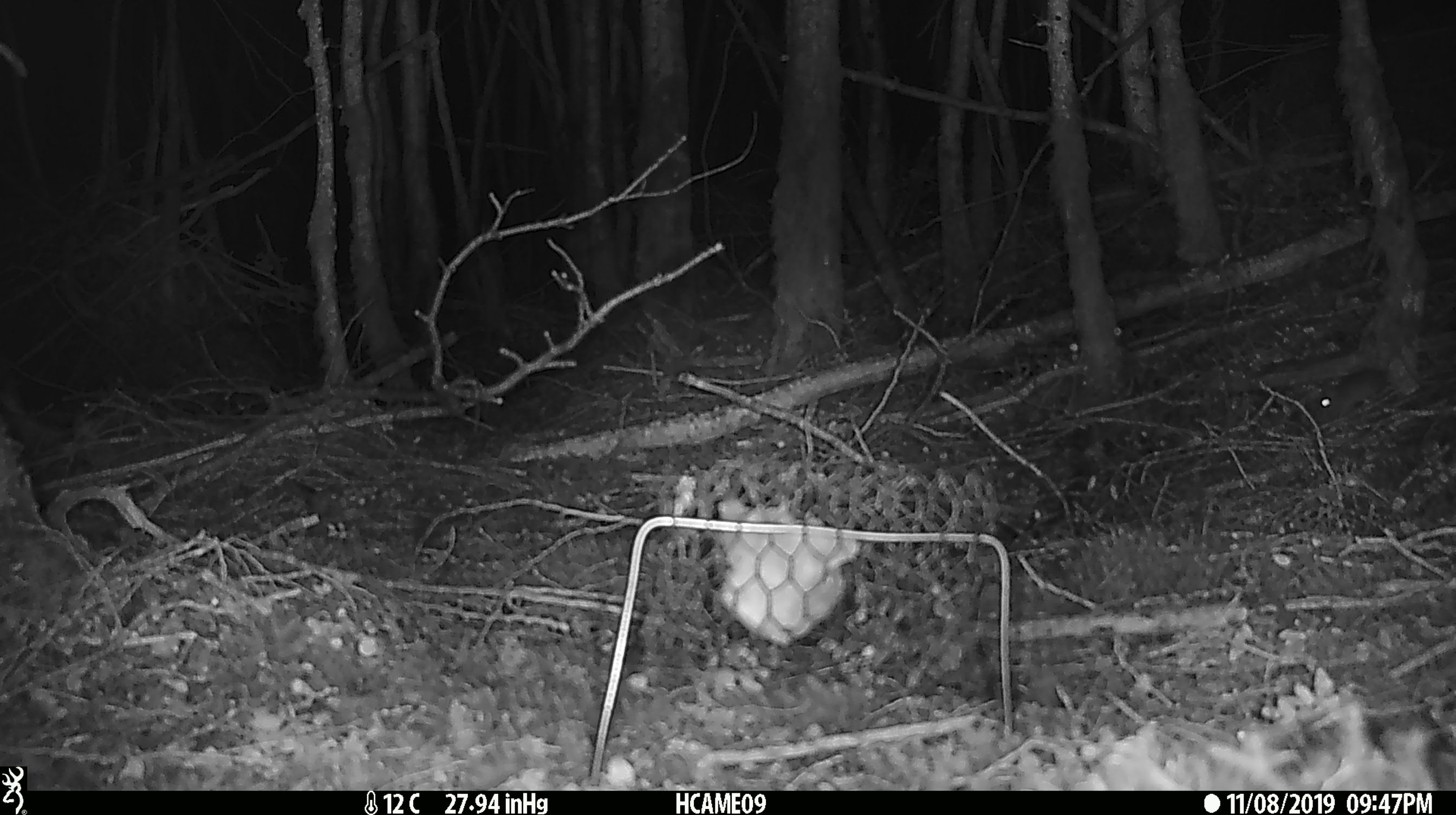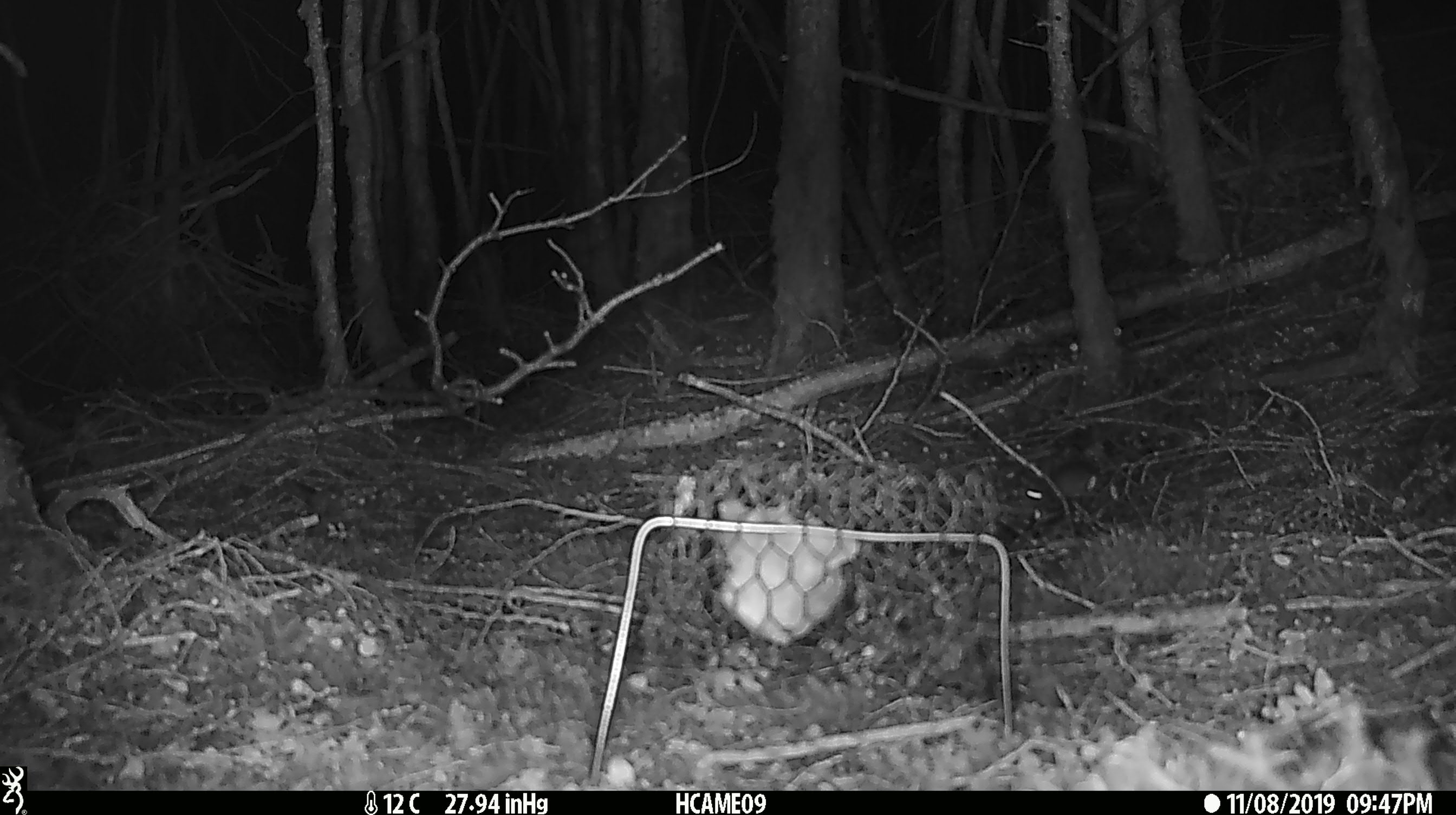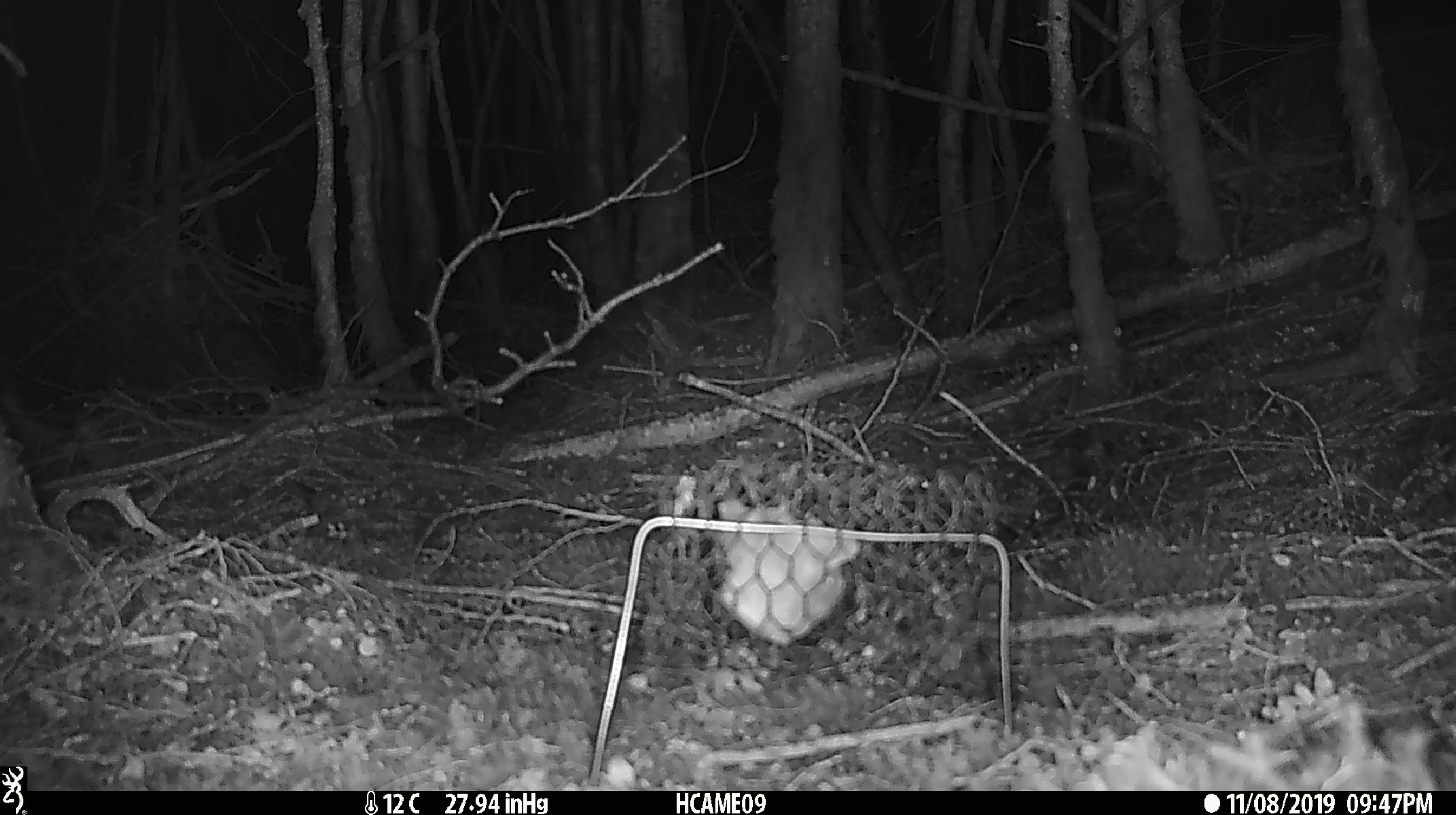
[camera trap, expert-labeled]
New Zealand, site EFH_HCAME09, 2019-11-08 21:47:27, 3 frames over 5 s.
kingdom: Animalia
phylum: Chordata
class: Mammalia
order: Rodentia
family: Muridae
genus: Mus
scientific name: Mus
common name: mouse